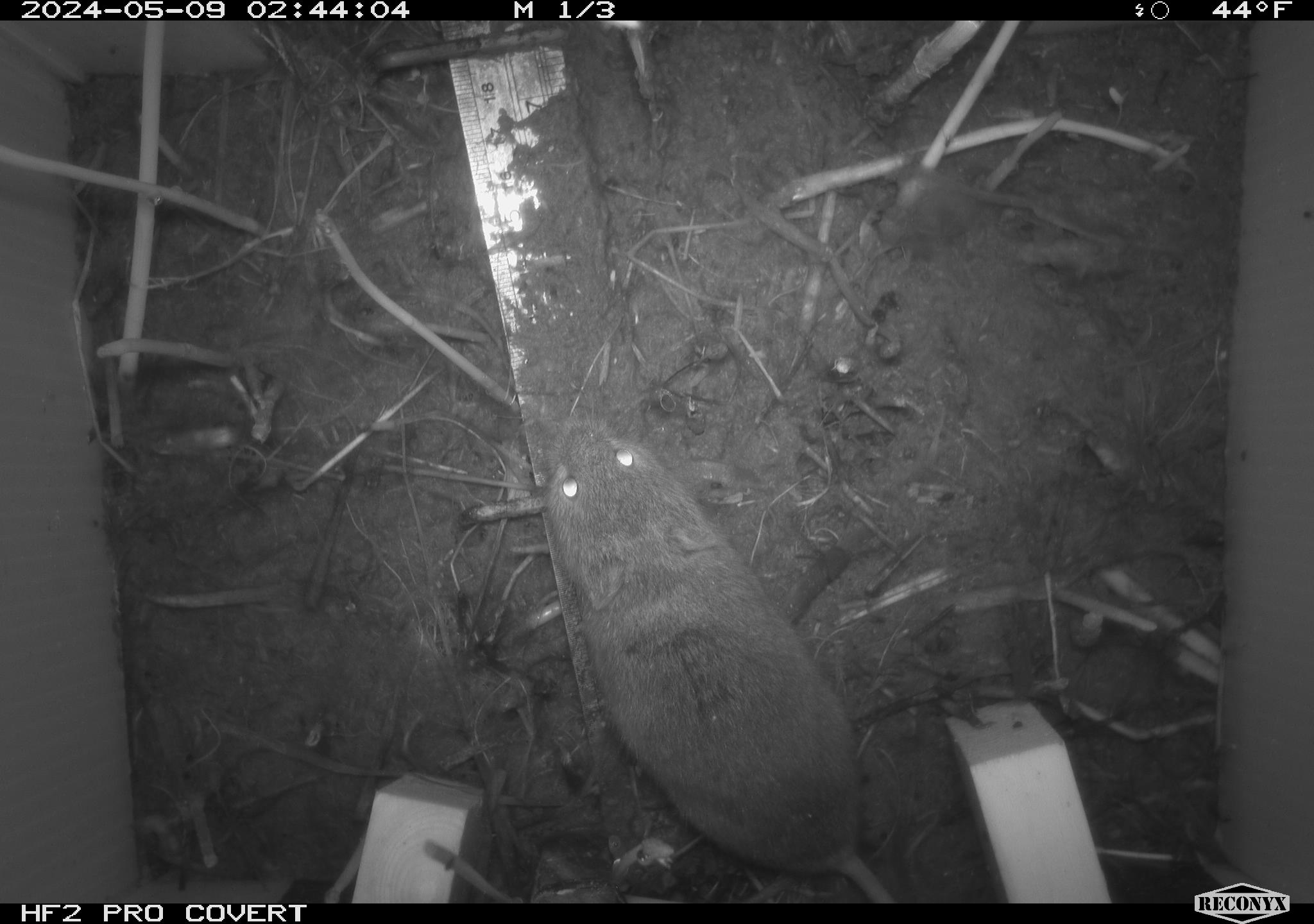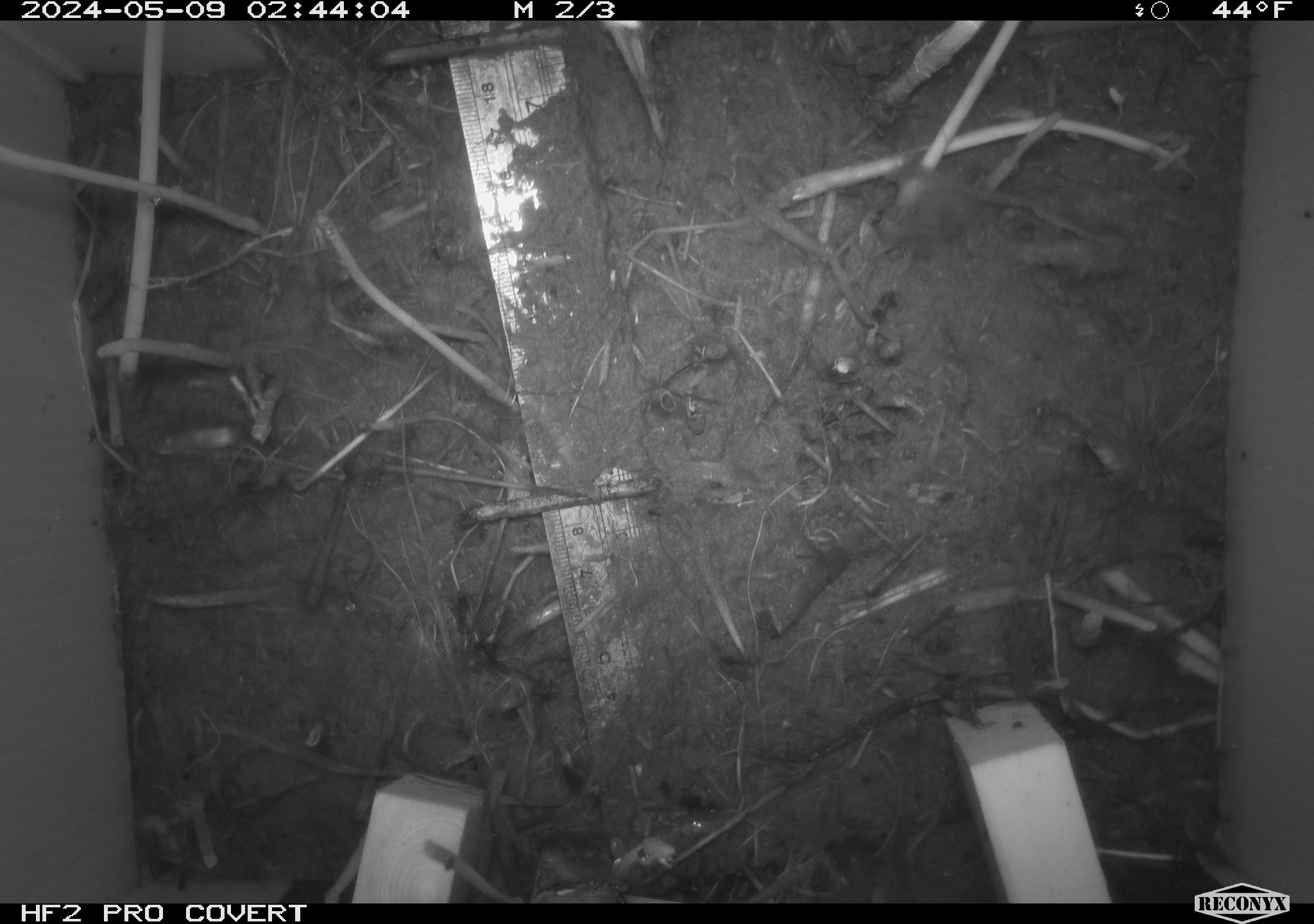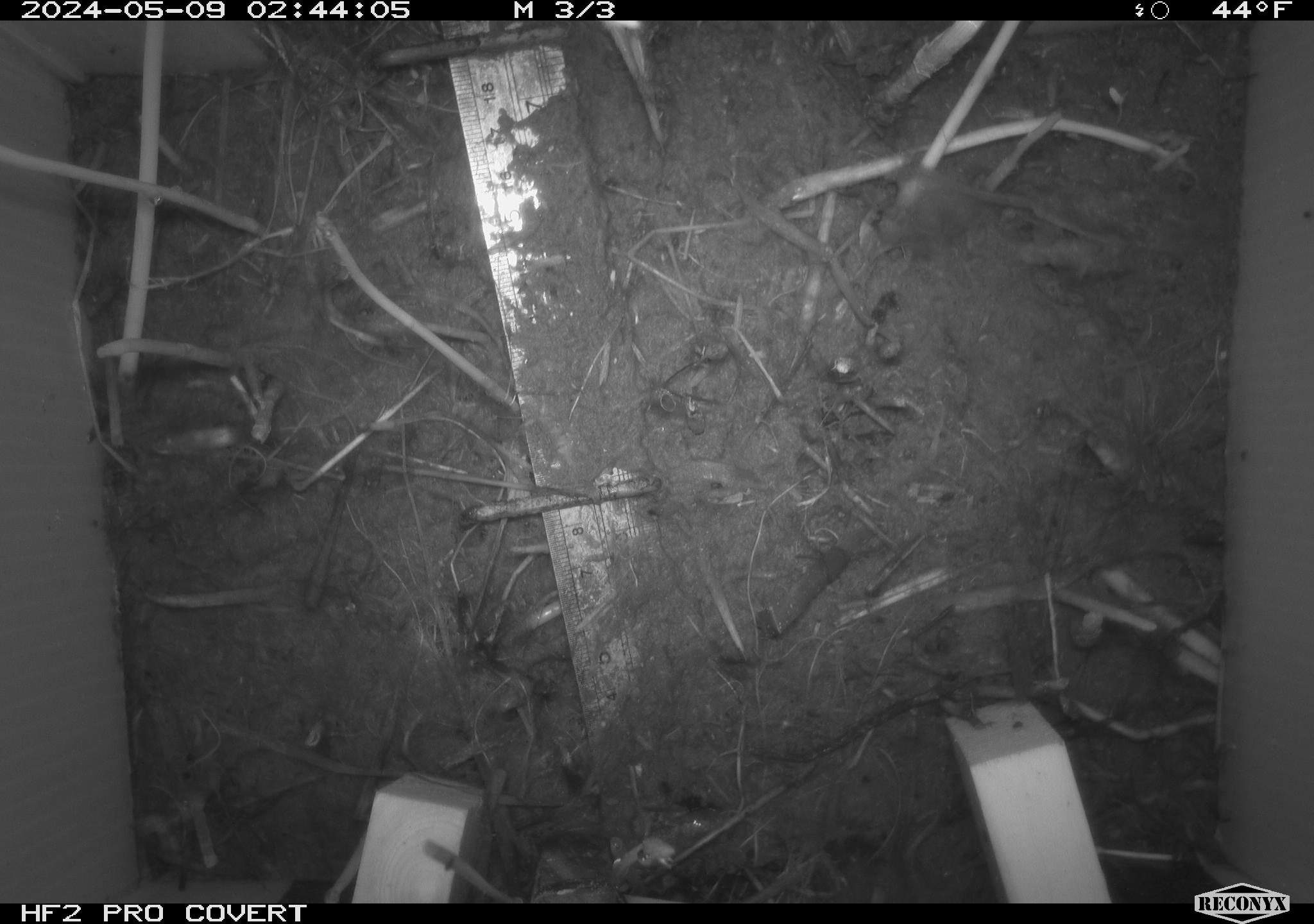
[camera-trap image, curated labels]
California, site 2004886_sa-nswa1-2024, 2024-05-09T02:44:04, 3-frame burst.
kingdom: Animalia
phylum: Chordata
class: Mammalia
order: Rodentia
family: Cricetidae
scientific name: Arvicolinae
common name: voles, lemmings, and muskrats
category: arvicolinae subfamily